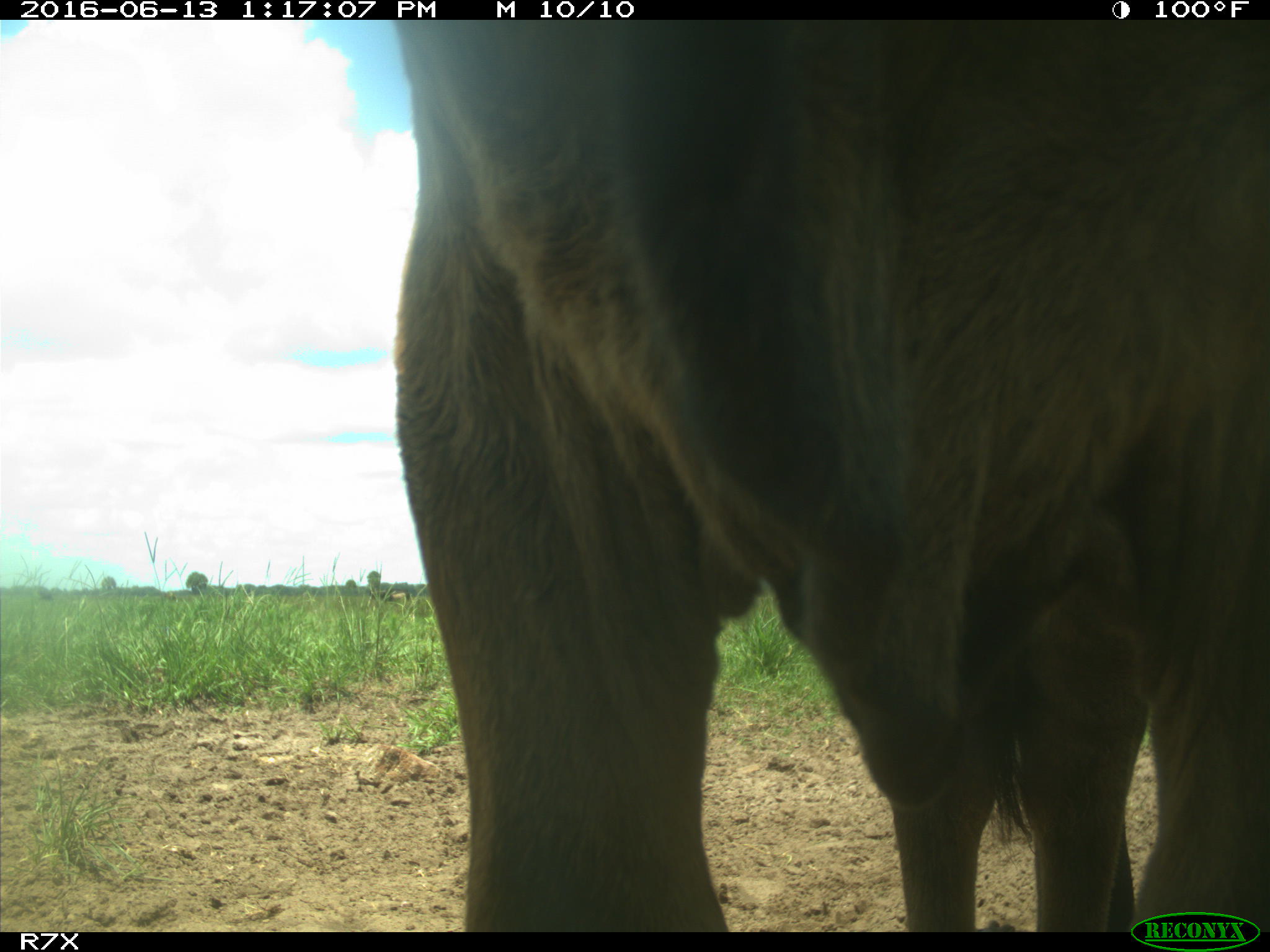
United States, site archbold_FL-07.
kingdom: Animalia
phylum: Chordata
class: Mammalia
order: Artiodactyla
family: Bovidae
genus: Bos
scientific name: Bos taurus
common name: domestic cow